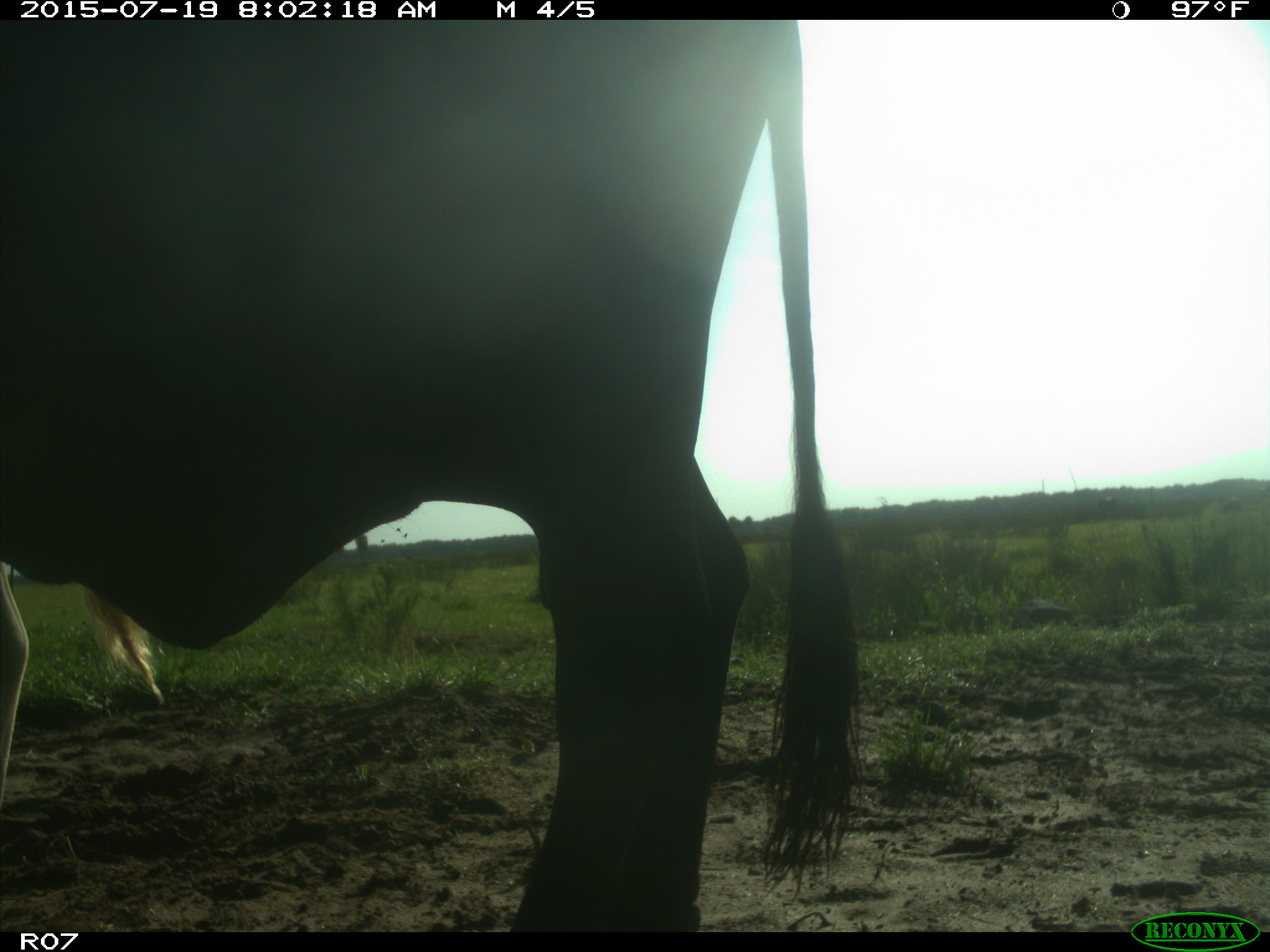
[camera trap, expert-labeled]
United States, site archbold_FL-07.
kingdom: Animalia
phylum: Chordata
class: Mammalia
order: Artiodactyla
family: Bovidae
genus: Bos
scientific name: Bos taurus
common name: domestic cow